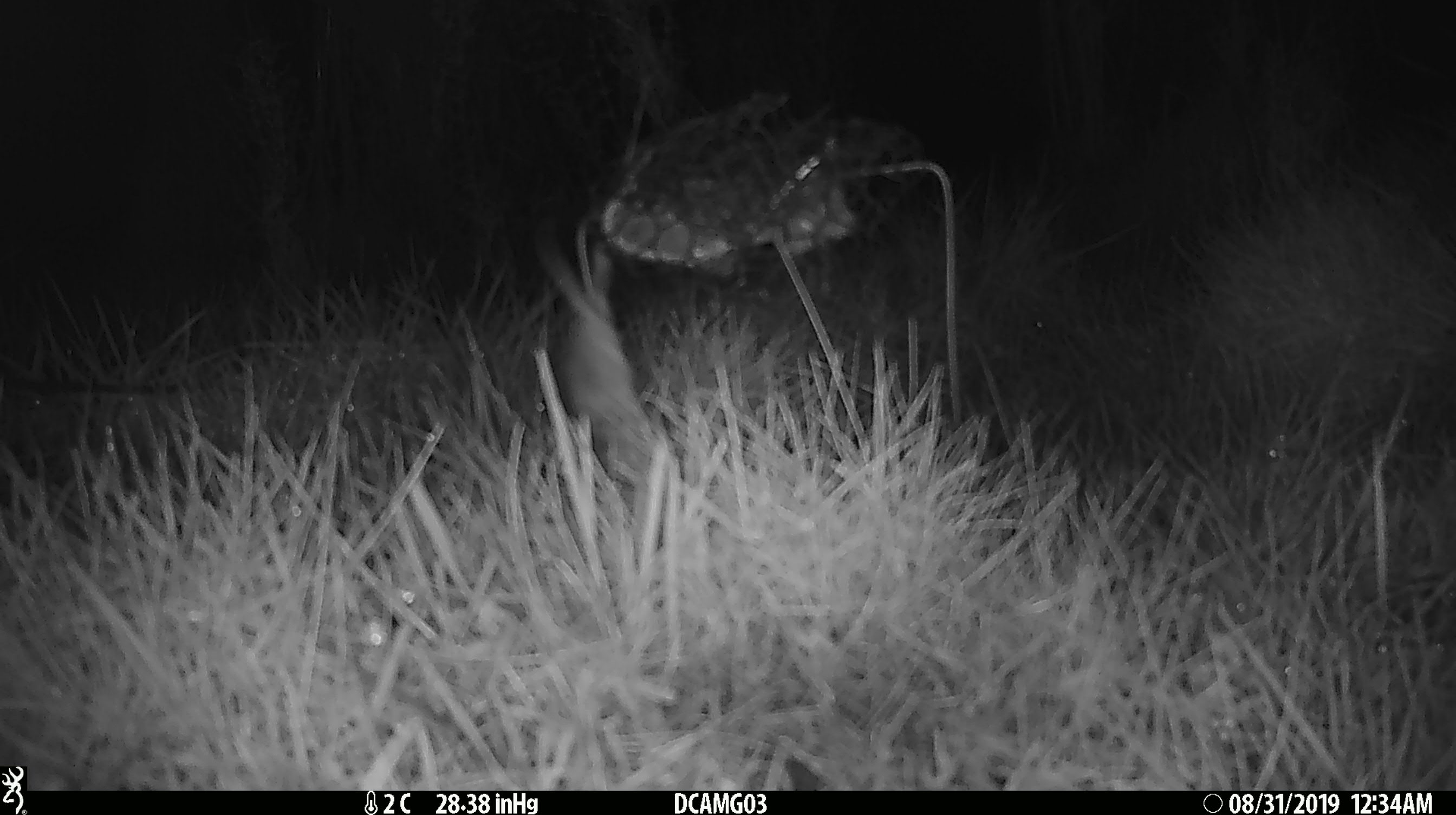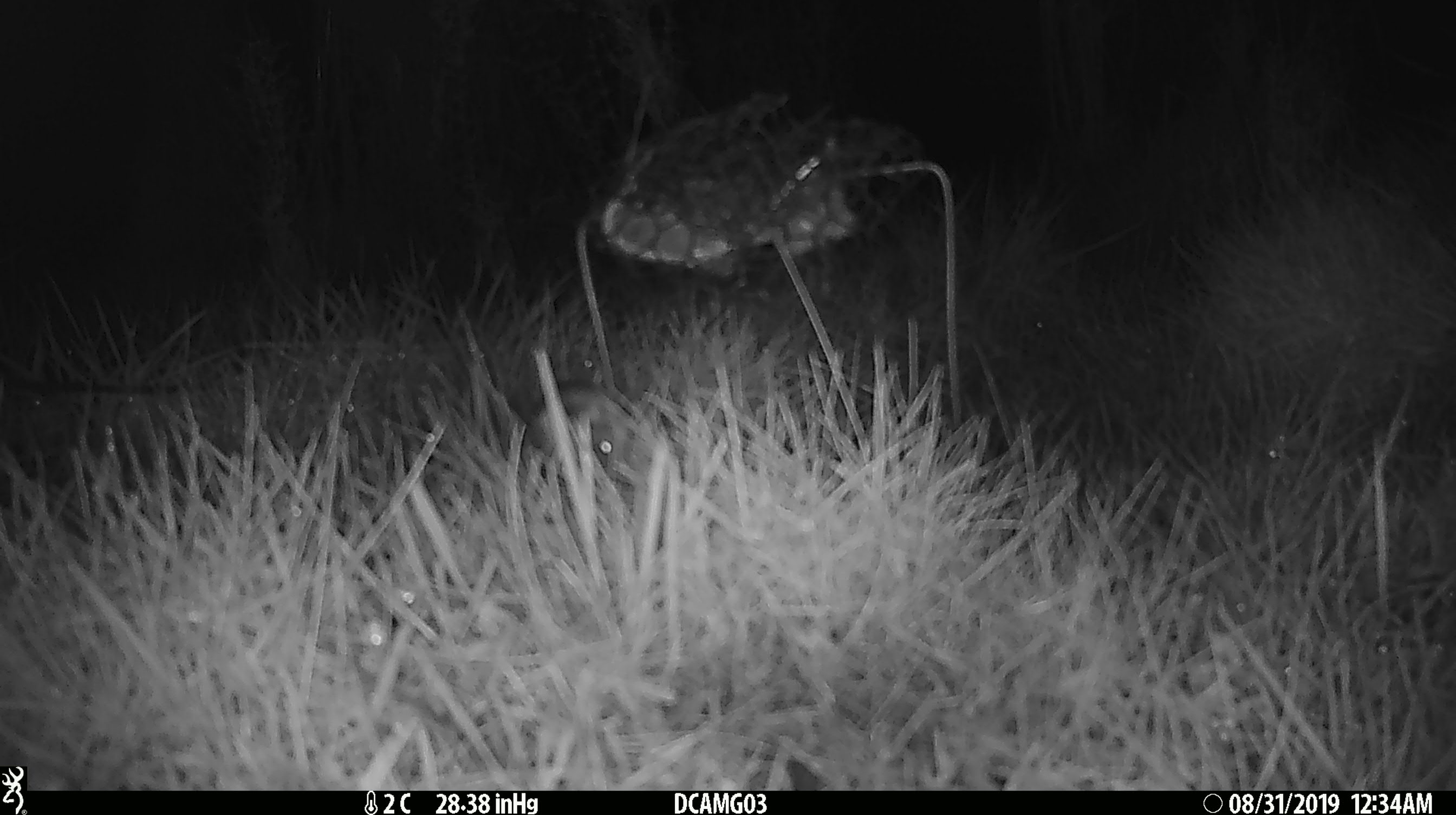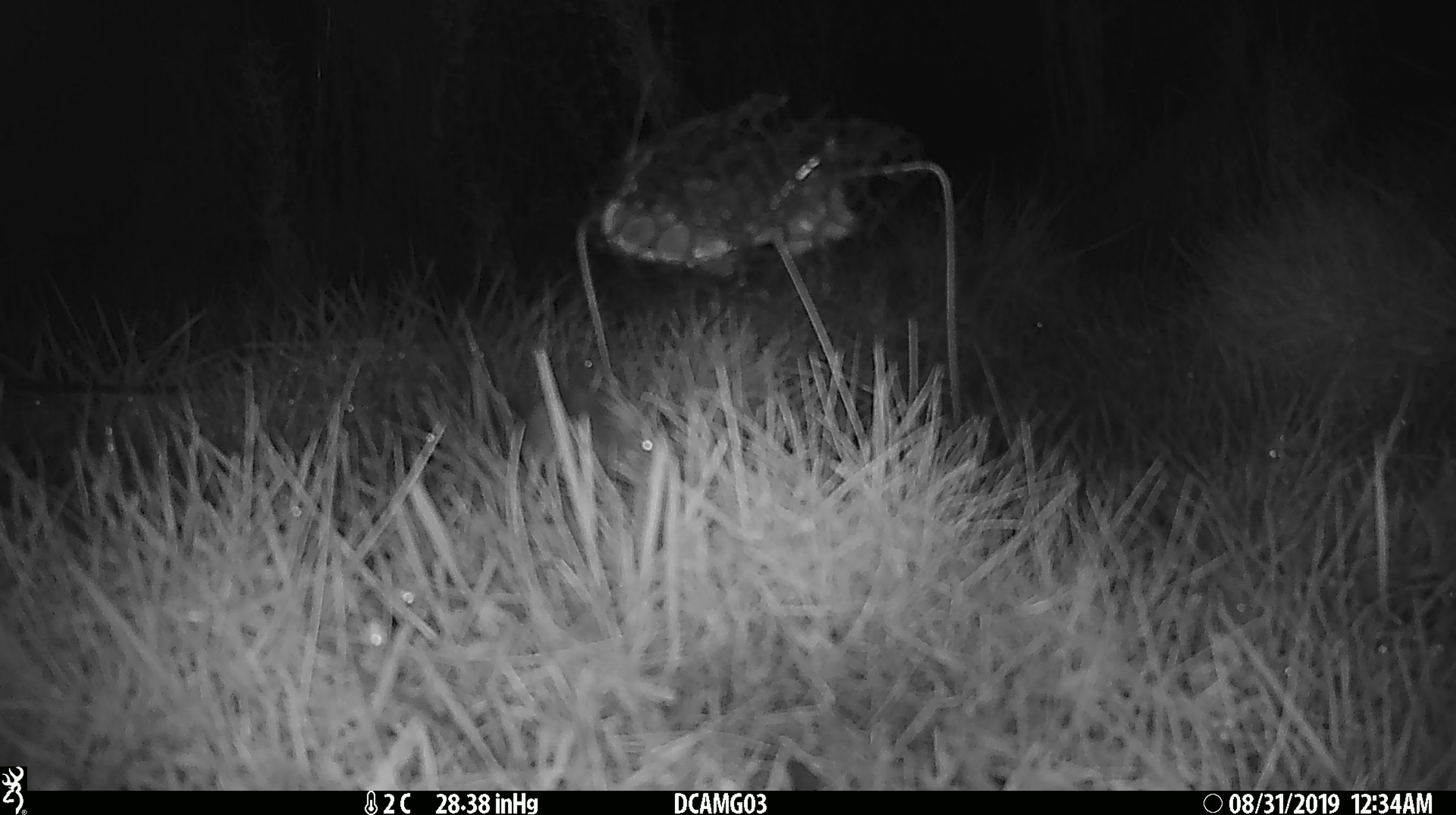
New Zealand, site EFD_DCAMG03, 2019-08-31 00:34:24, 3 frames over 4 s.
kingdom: Animalia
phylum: Chordata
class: Mammalia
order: Rodentia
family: Muridae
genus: Mus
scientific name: Mus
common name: mouse